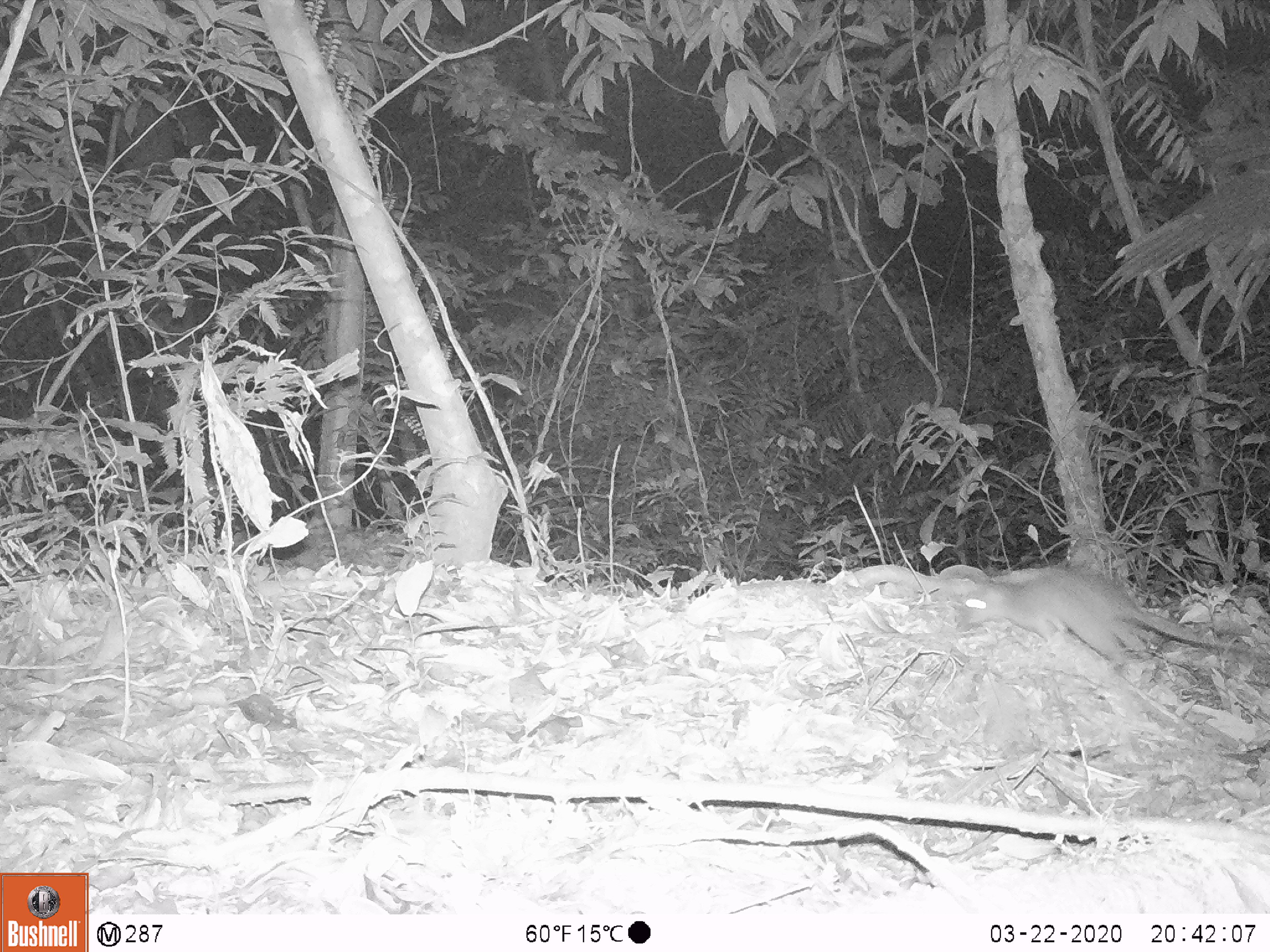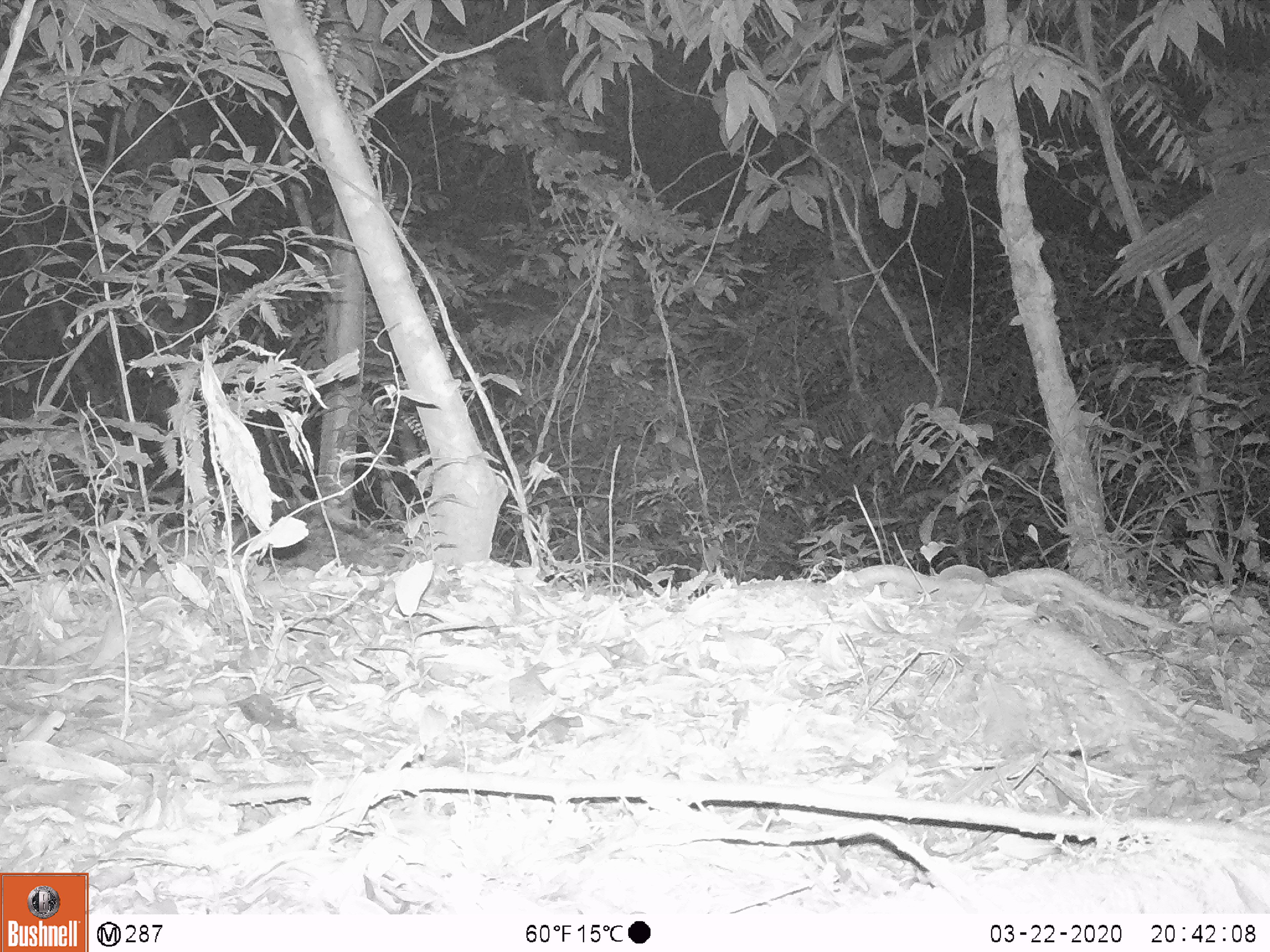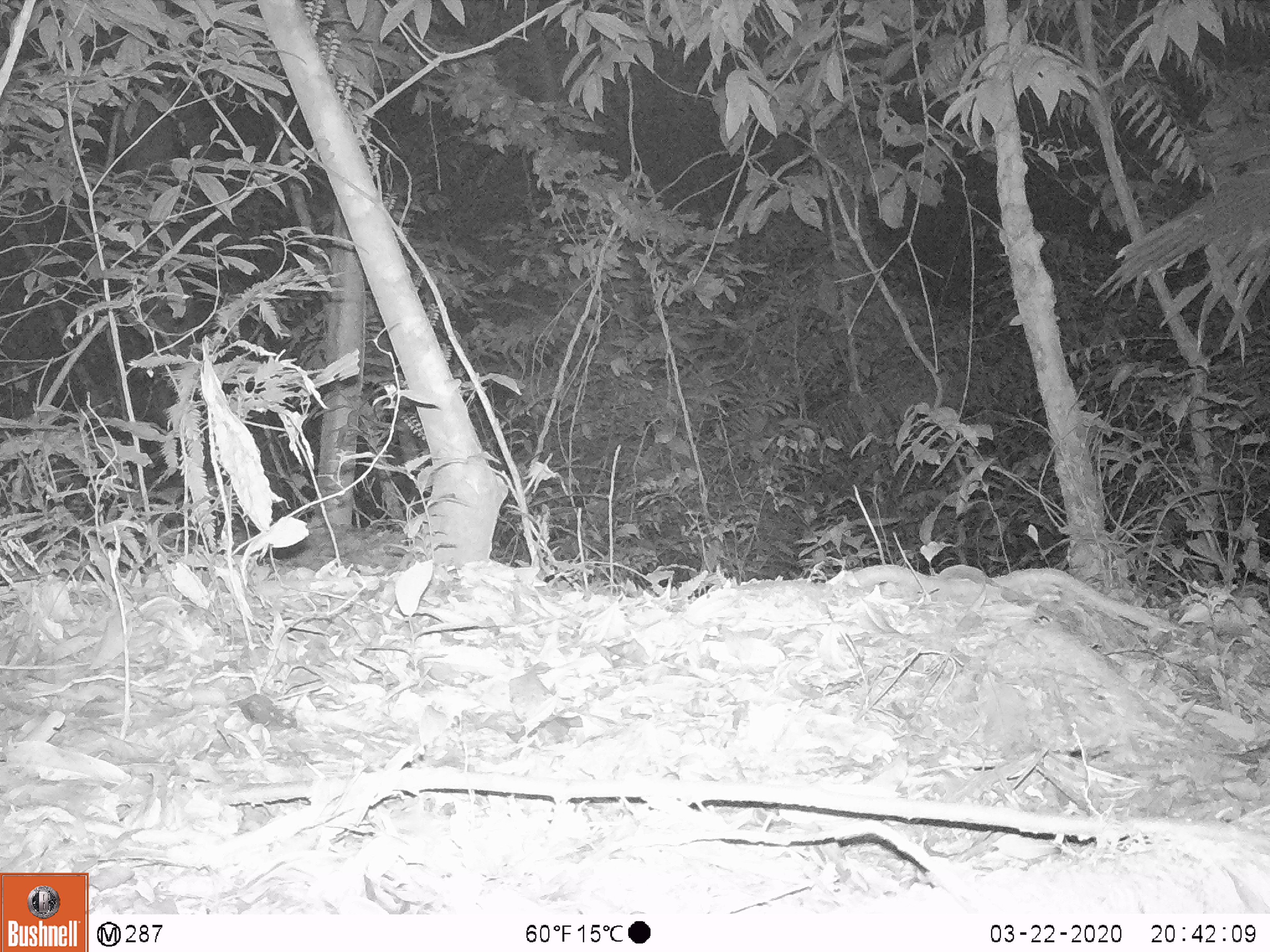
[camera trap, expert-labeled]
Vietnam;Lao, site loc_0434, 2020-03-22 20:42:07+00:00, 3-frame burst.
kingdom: Animalia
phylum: Chordata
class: Mammalia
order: Rodentia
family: Muridae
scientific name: Muridae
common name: old-world mice and rats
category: unidentified murid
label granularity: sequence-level